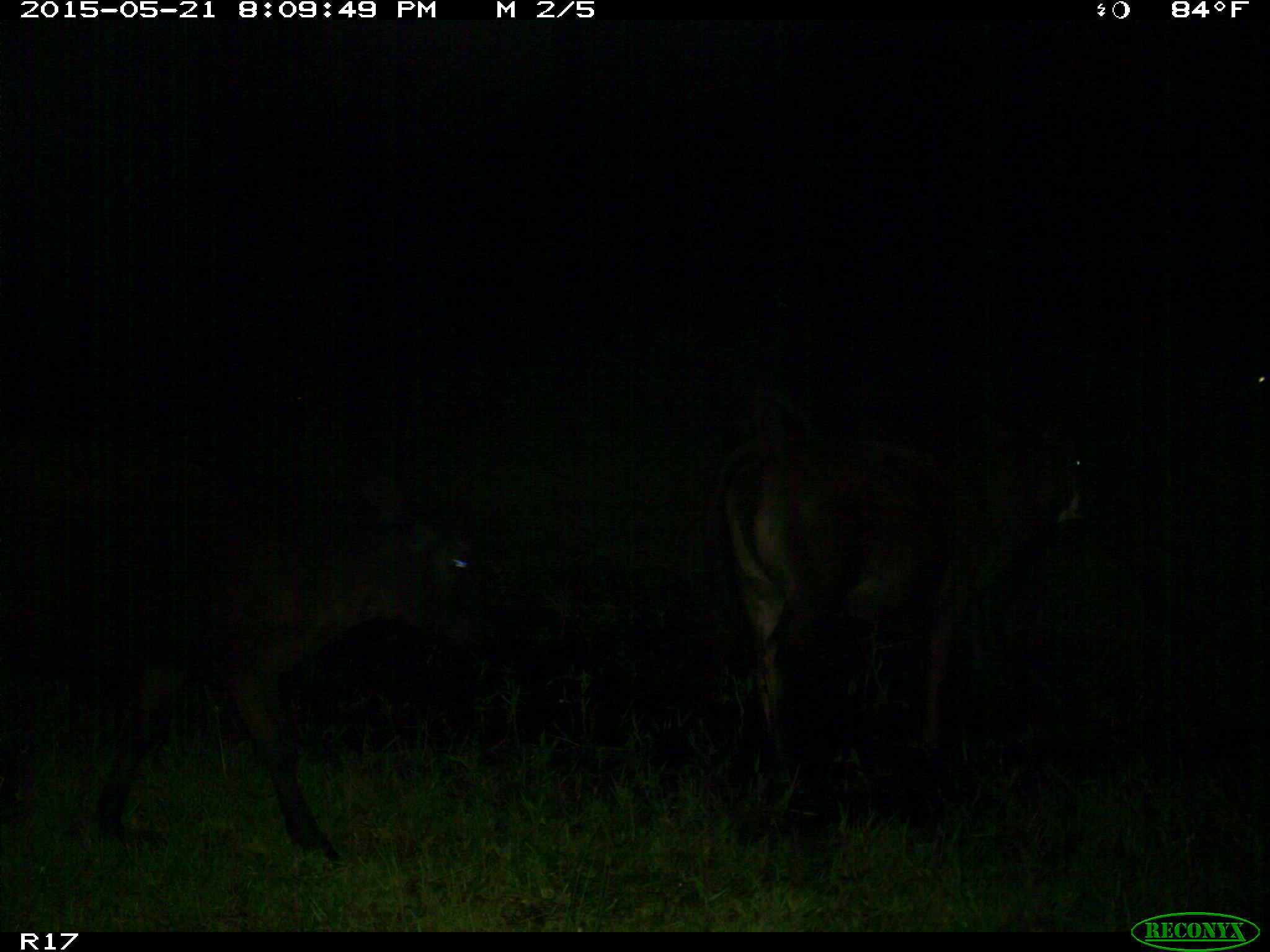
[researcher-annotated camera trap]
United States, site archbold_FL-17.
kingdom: Animalia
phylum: Chordata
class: Mammalia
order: Artiodactyla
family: Bovidae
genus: Bos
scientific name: Bos taurus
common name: domestic cow